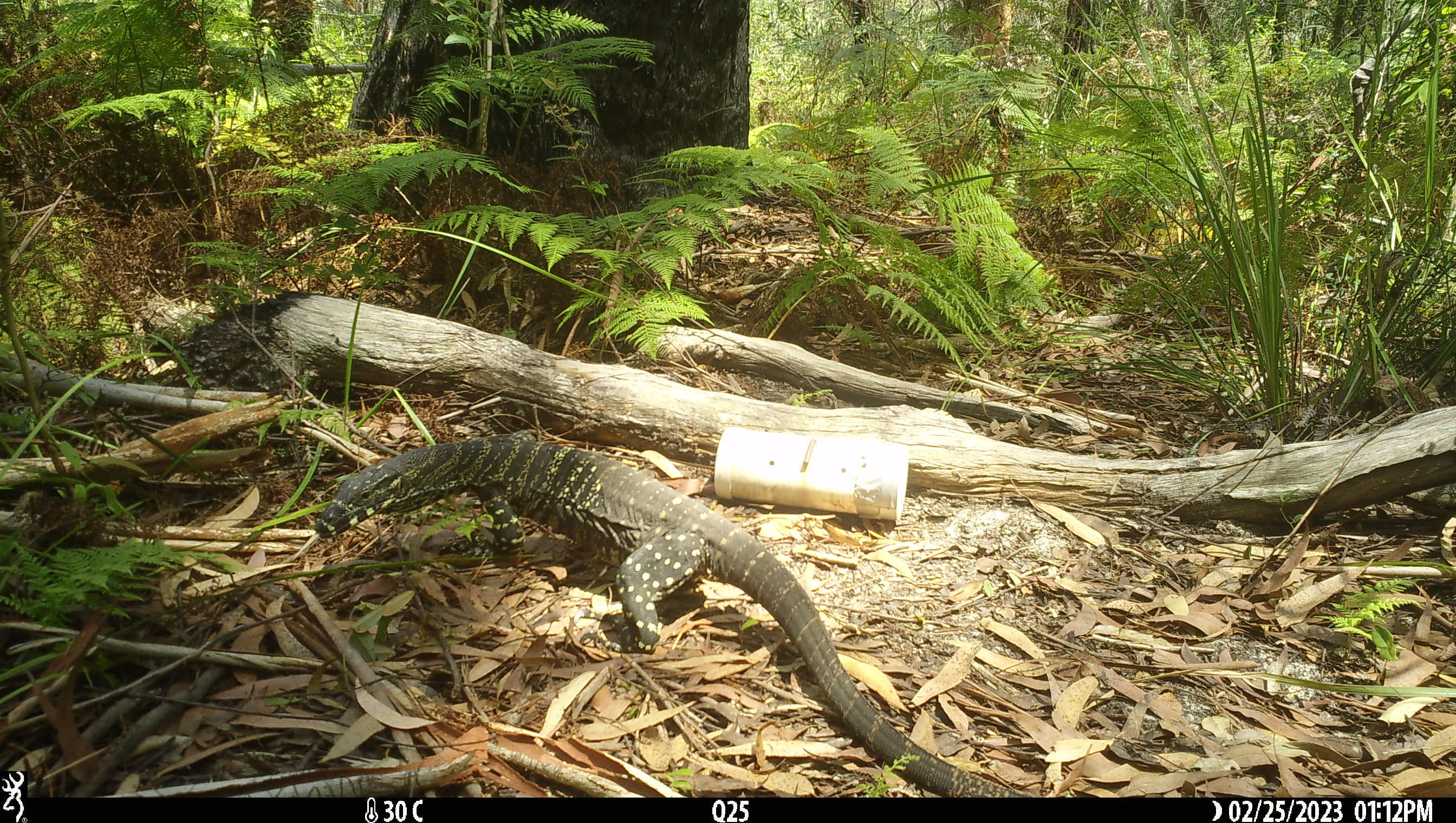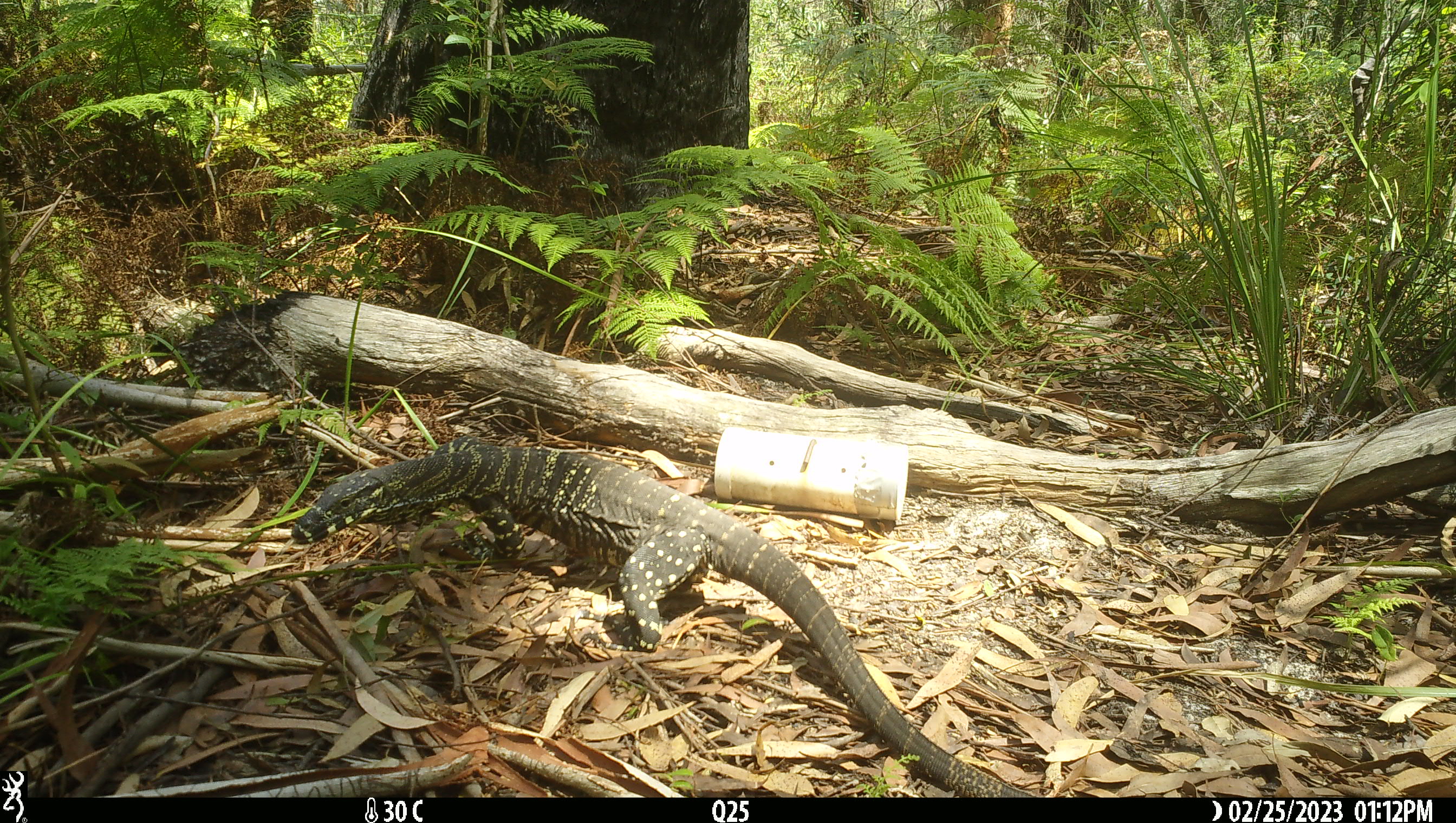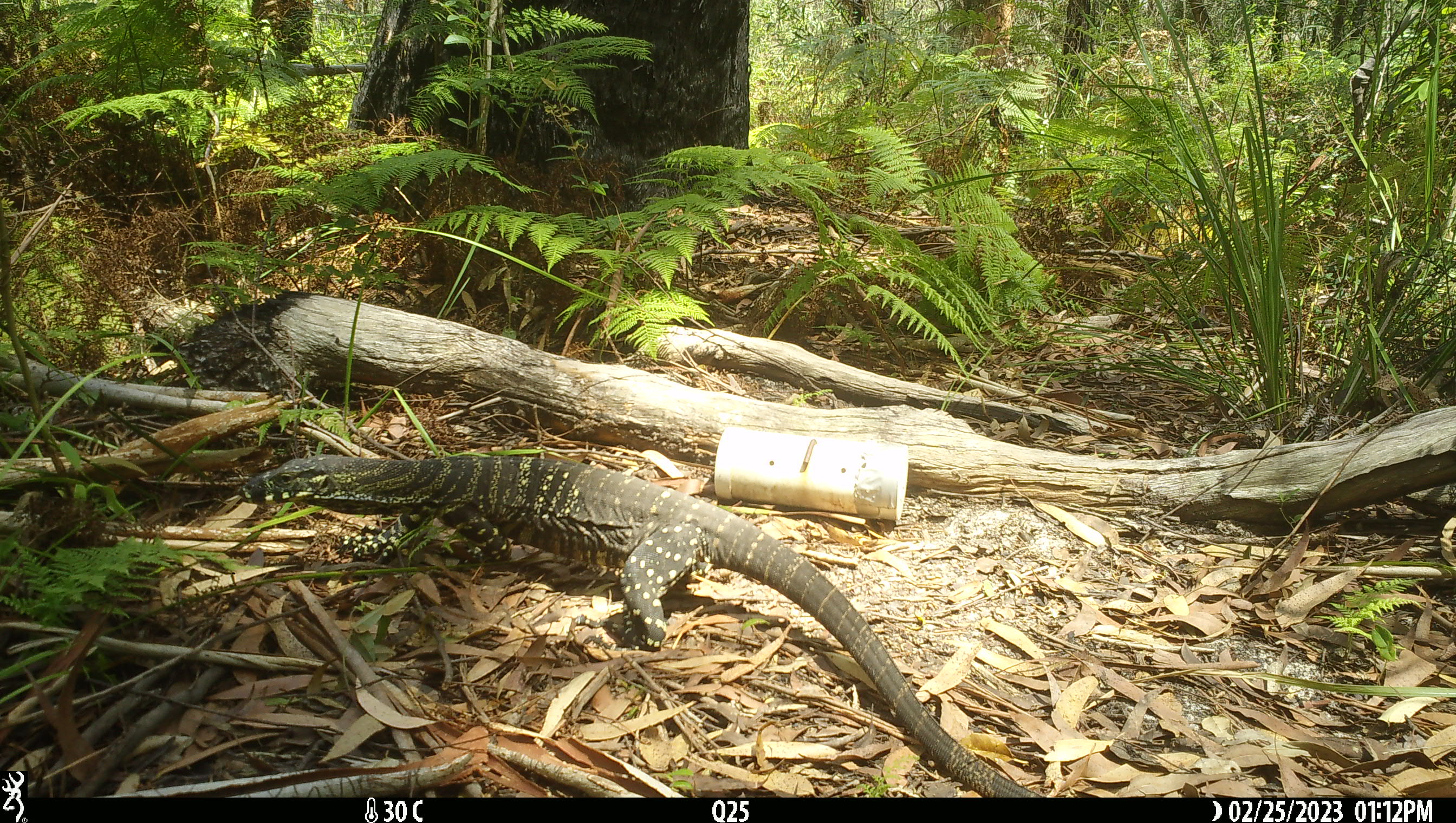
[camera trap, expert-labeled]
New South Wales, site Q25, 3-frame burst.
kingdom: Animalia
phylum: Chordata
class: Reptilia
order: Squamata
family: Varanidae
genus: Varanus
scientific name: Varanus varius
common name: lace monitor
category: goanna